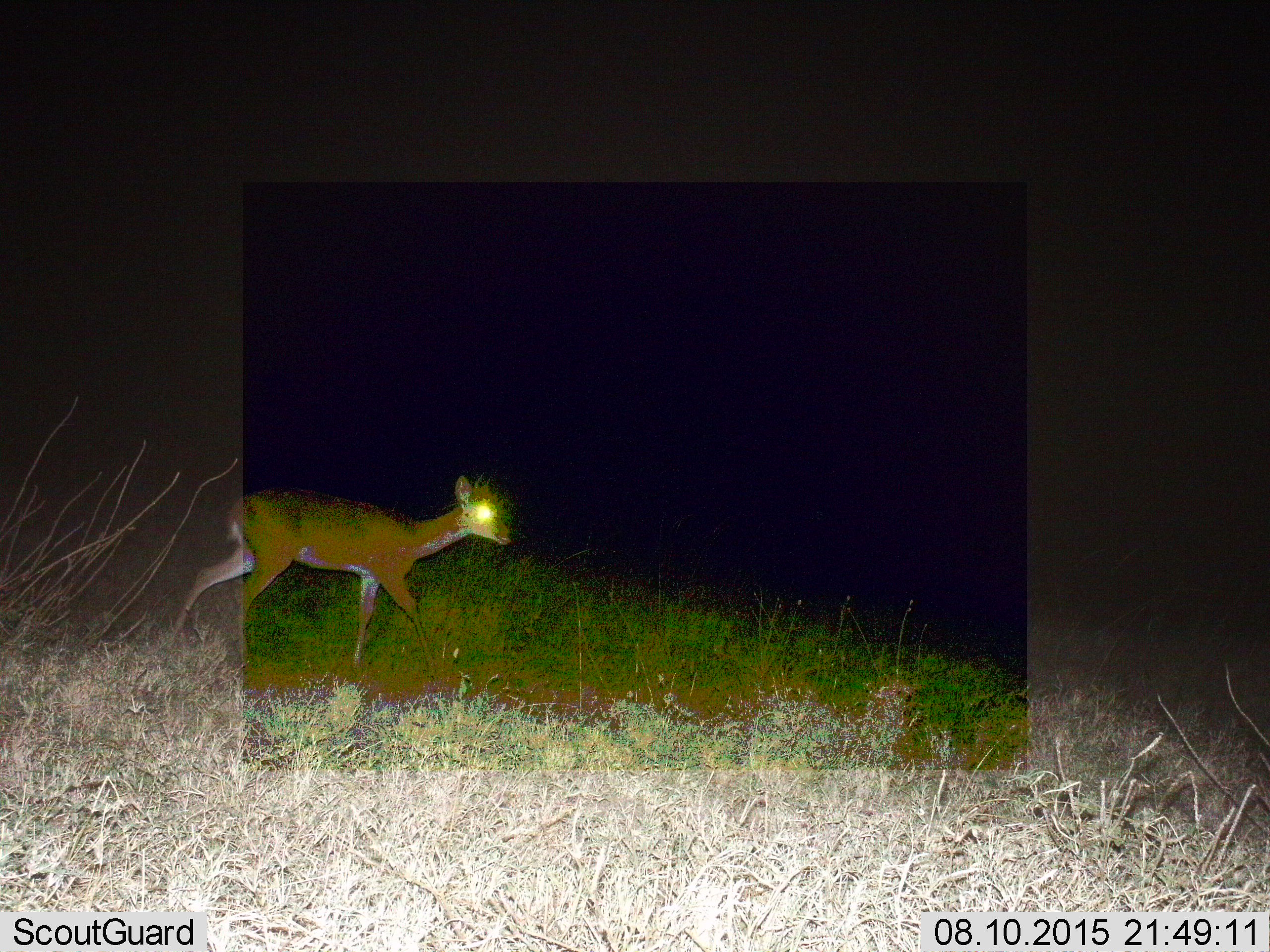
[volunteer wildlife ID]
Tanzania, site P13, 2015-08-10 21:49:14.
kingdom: Animalia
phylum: Chordata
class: Mammalia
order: Artiodactyla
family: Bovidae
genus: Nanger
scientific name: Nanger granti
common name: grant's gazelle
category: gazellegrants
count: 1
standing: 25%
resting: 0%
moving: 75%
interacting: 0%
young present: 0%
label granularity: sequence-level